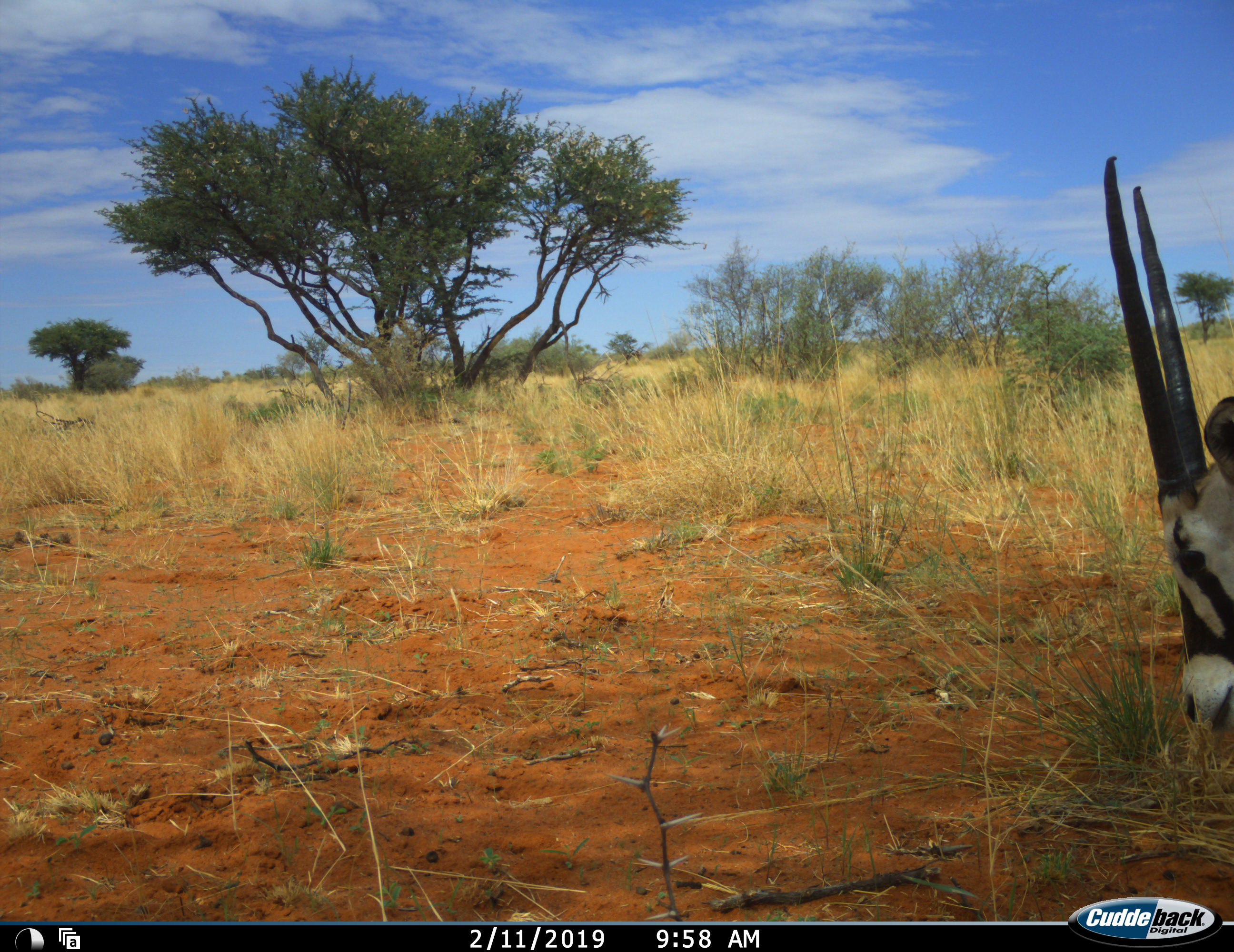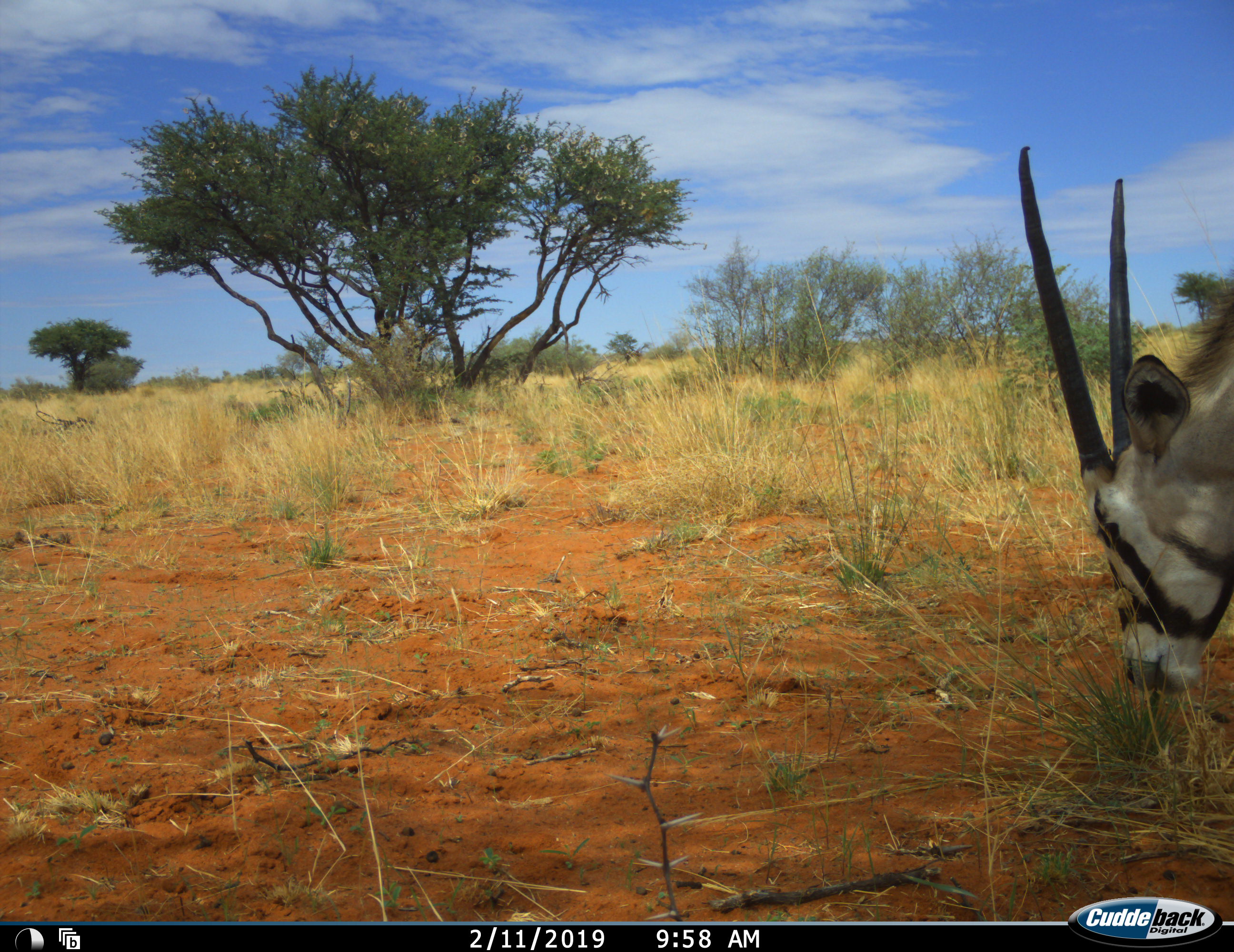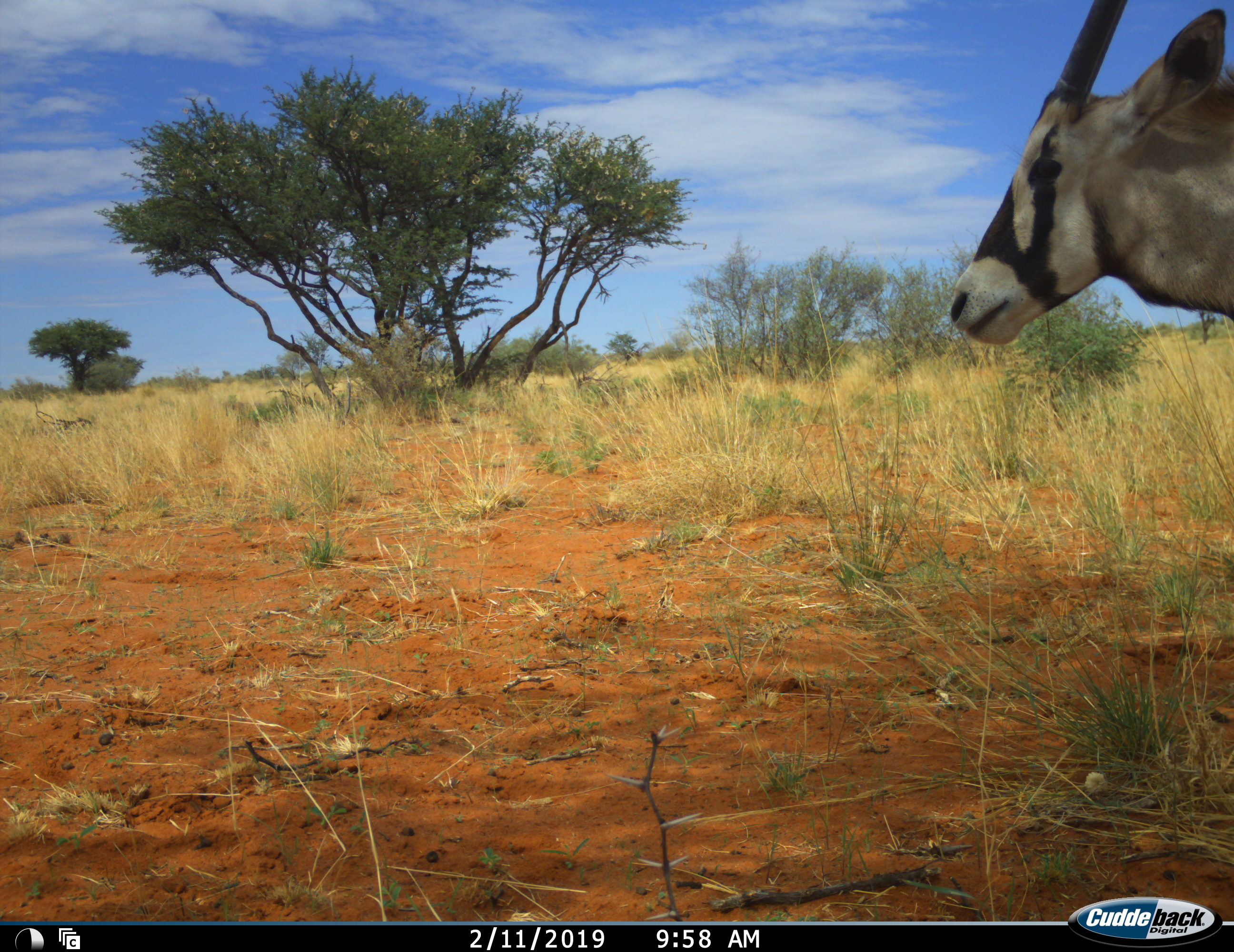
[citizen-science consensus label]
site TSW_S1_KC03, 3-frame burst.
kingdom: Animalia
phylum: Chordata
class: Mammalia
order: Artiodactyla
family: Bovidae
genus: Oryx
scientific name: Oryx gazella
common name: gemsbok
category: oryx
Oryx (gemsbok) (Oryx gazella), count 1. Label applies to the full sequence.